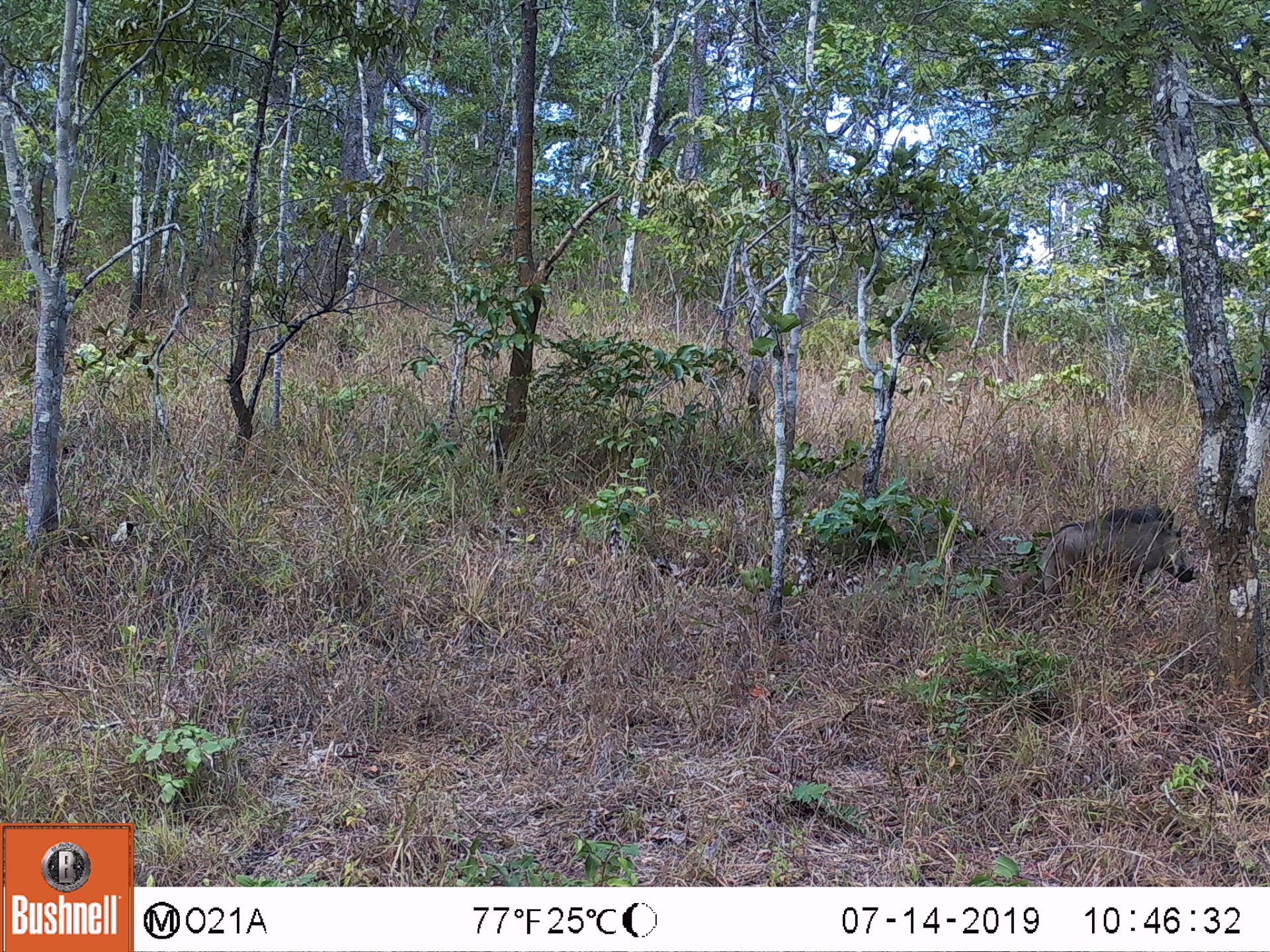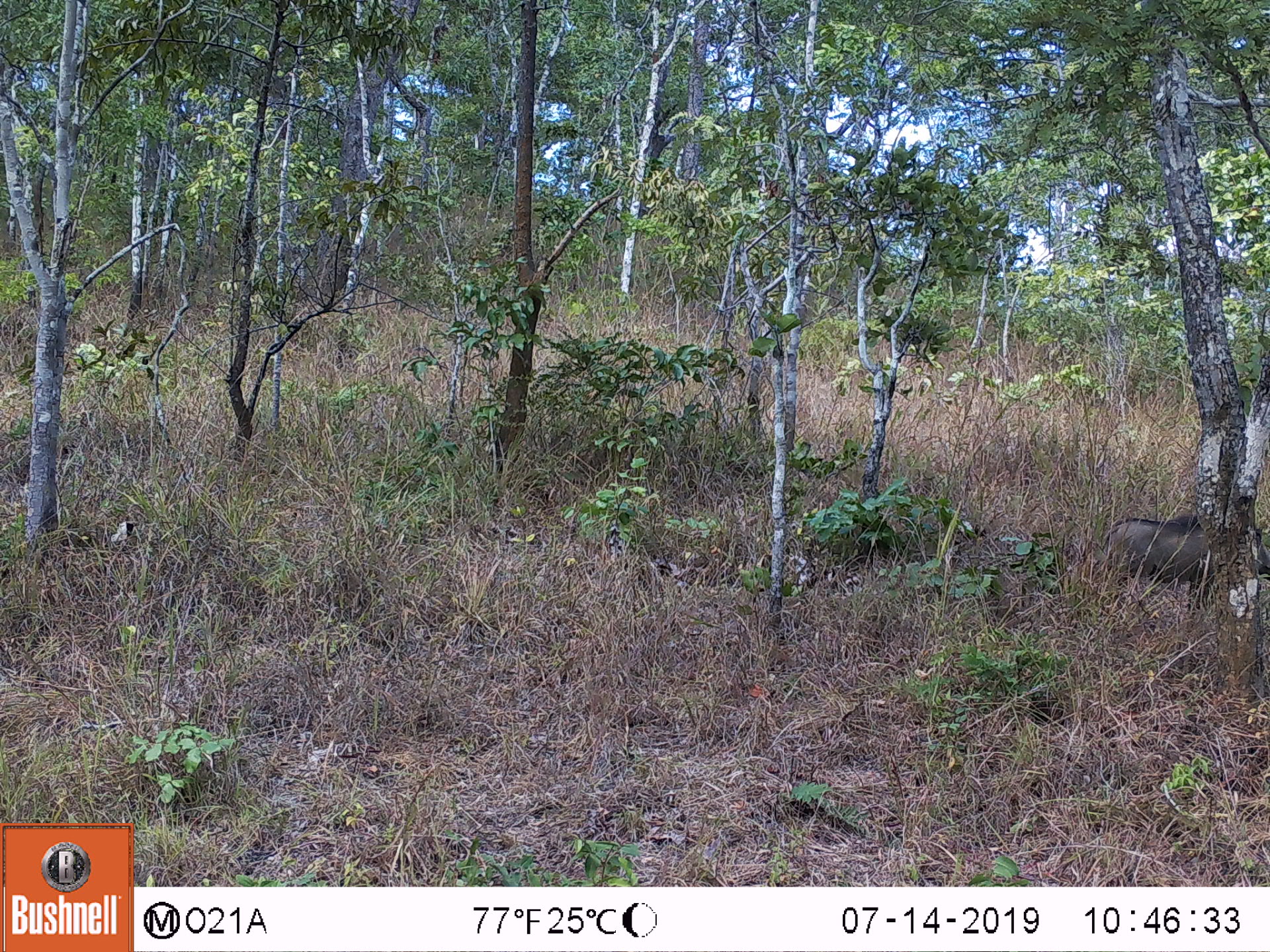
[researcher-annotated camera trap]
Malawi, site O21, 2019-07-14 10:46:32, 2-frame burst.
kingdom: Animalia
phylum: Chordata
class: Mammalia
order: Artiodactyla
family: Suidae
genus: Phacochoerus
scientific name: Phacochoerus africanus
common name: common warthog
Common warthog (Phacochoerus africanus), count 1.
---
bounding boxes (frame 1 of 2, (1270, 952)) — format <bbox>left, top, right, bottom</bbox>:
common warthog: <bbox>1018, 498, 1193, 611</bbox>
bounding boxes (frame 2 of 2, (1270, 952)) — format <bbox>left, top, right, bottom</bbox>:
common warthog: <bbox>1093, 508, 1266, 594</bbox>